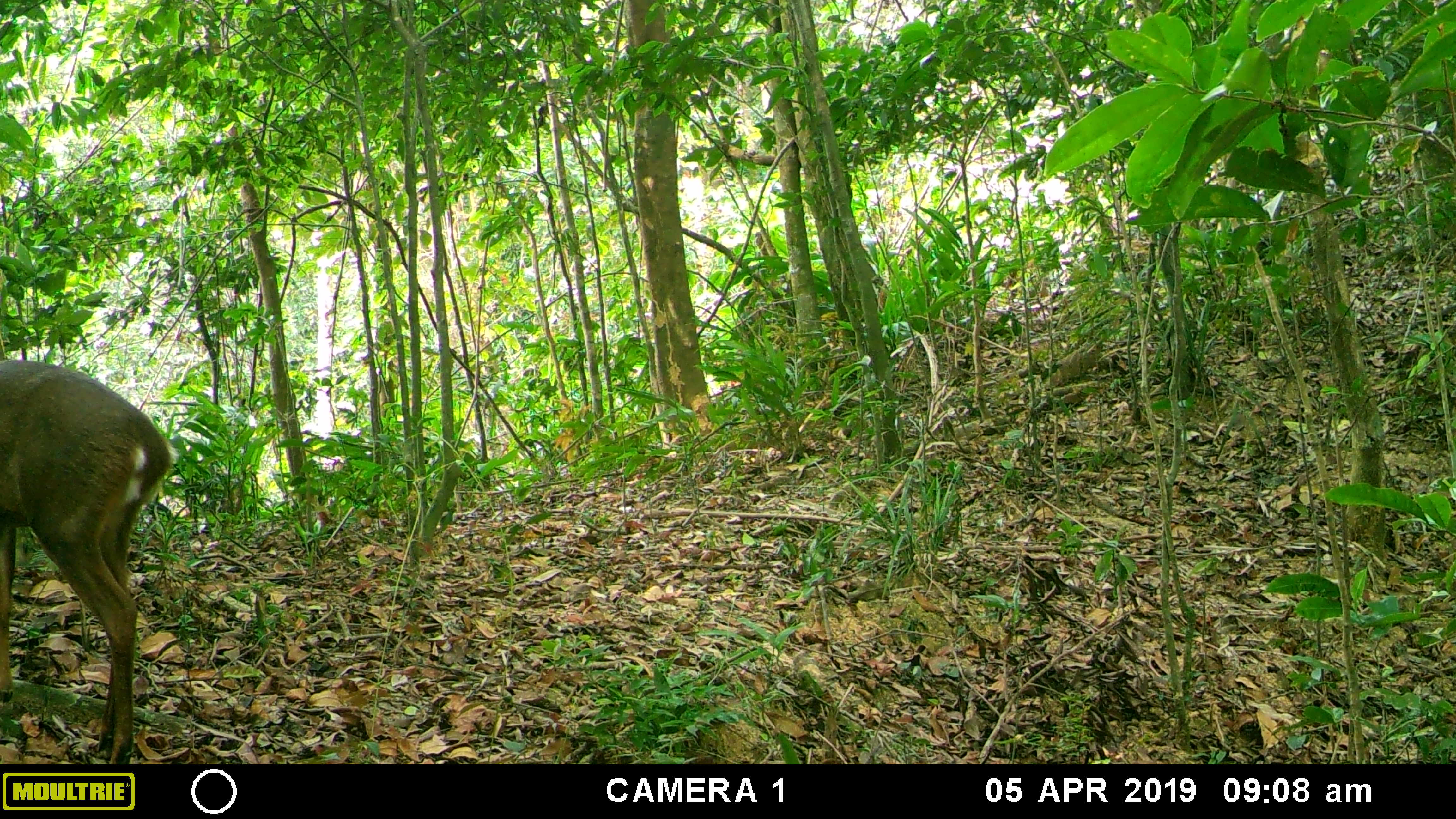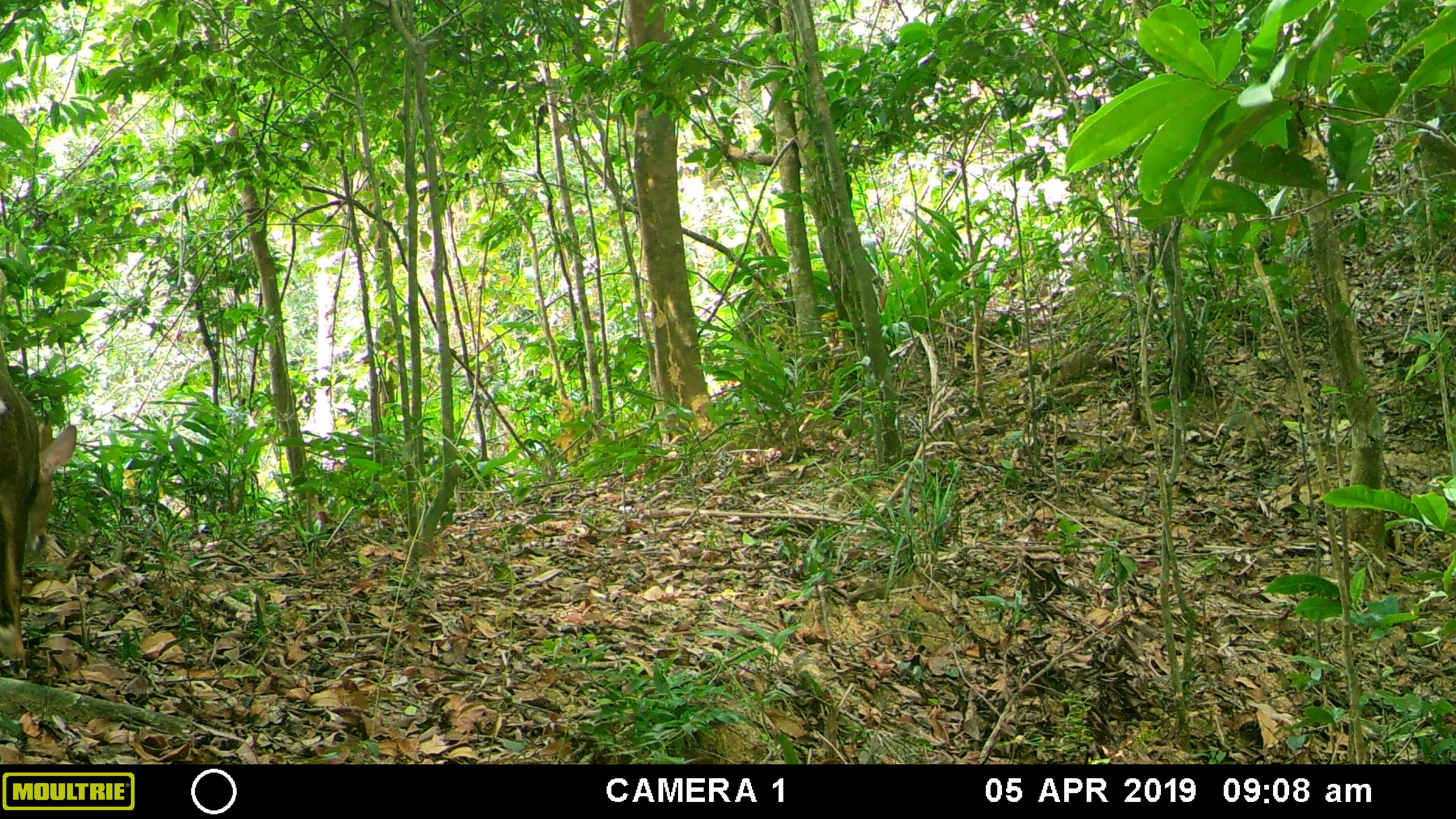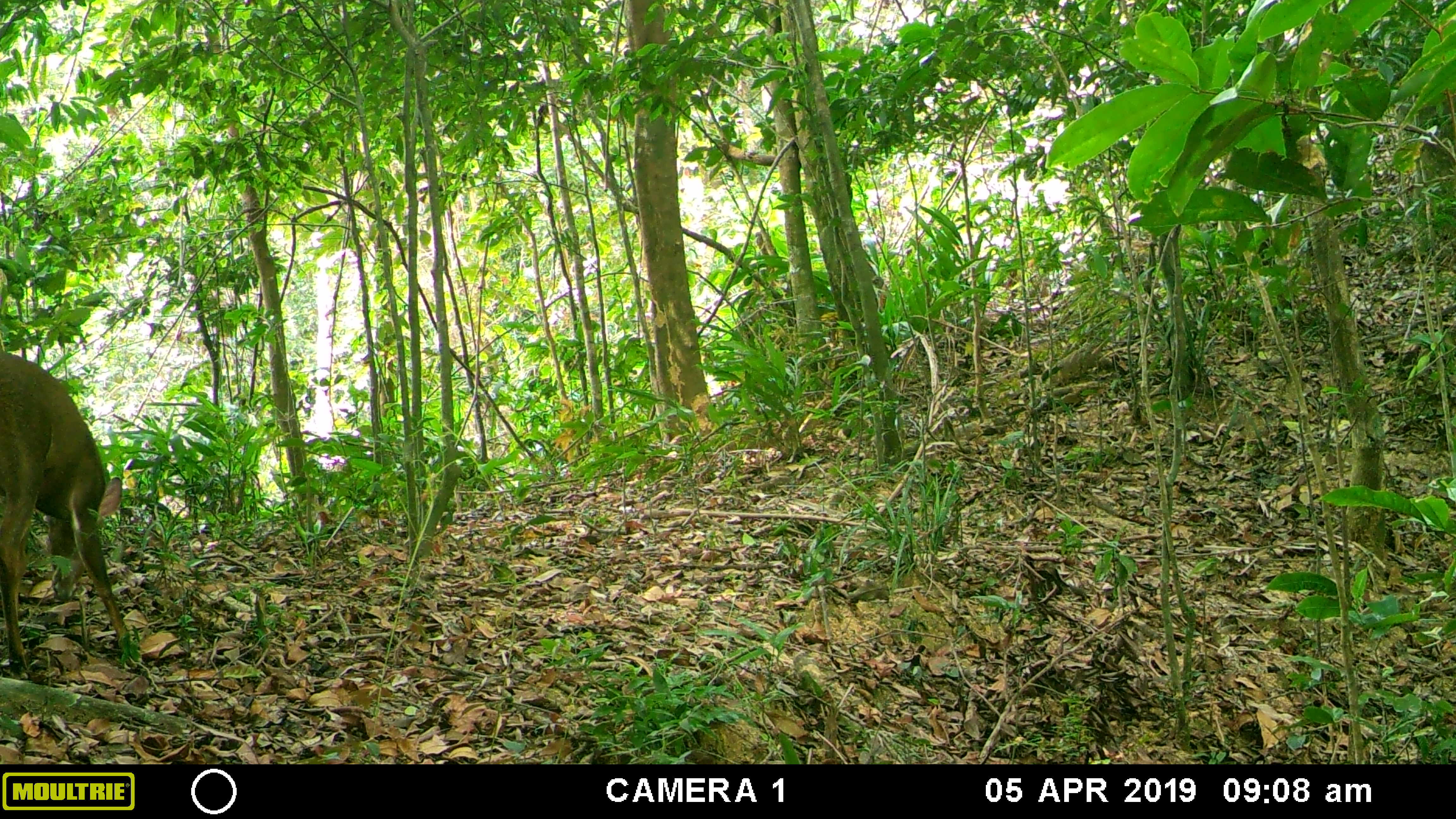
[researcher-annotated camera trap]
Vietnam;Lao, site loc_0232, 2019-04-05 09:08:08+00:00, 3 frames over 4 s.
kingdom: Animalia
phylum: Chordata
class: Mammalia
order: Artiodactyla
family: Cervidae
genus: Muntiacus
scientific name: Muntiacus vuquangensis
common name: large-antlered muntjac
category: large antlered muntjac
Large antlered muntjac (large-antlered muntjac) (Muntiacus vuquangensis). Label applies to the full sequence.